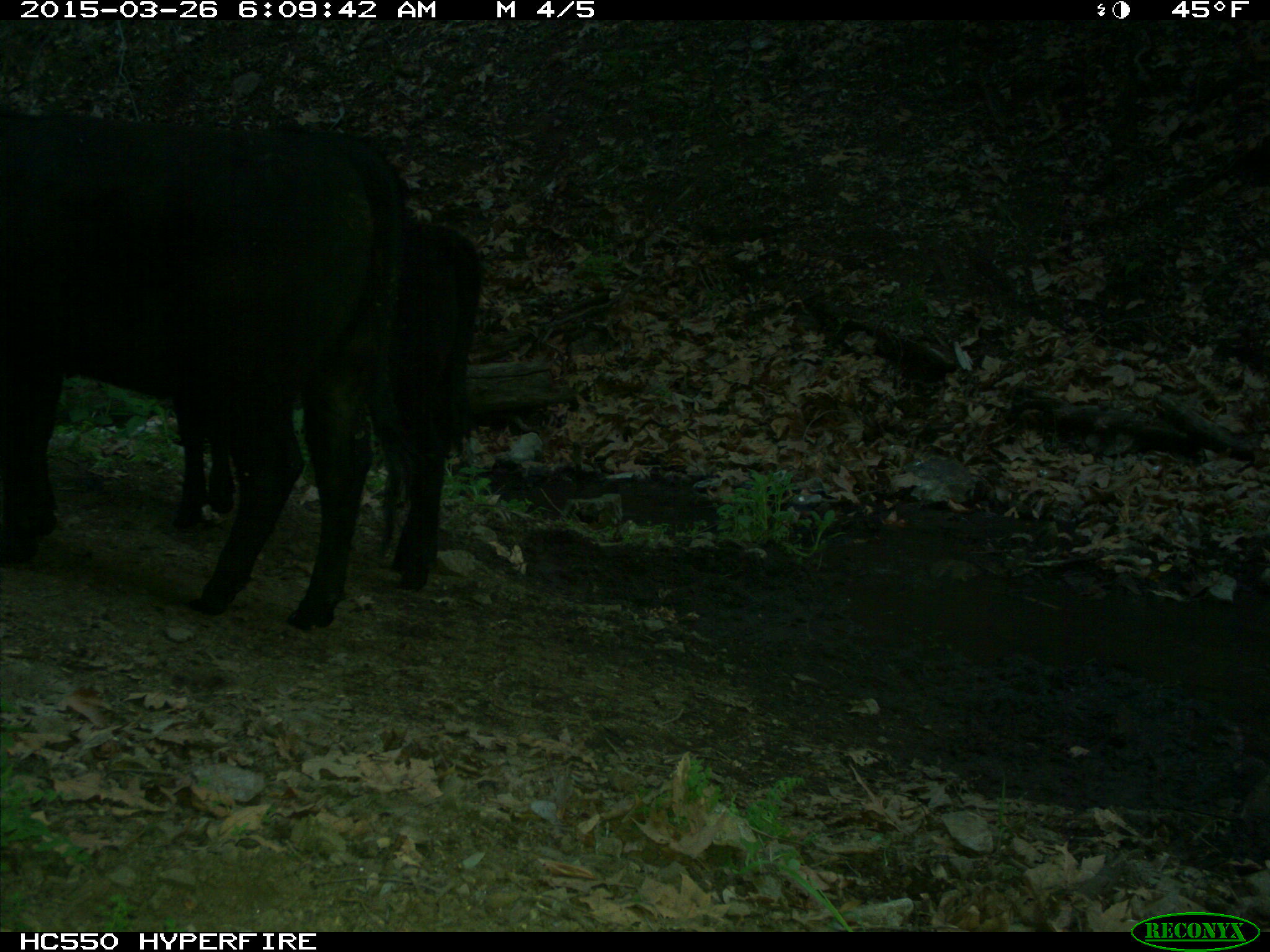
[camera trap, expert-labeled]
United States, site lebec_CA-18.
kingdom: Animalia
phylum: Chordata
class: Mammalia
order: Artiodactyla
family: Bovidae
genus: Bos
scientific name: Bos taurus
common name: domestic cow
Bos taurus (domestic cow).